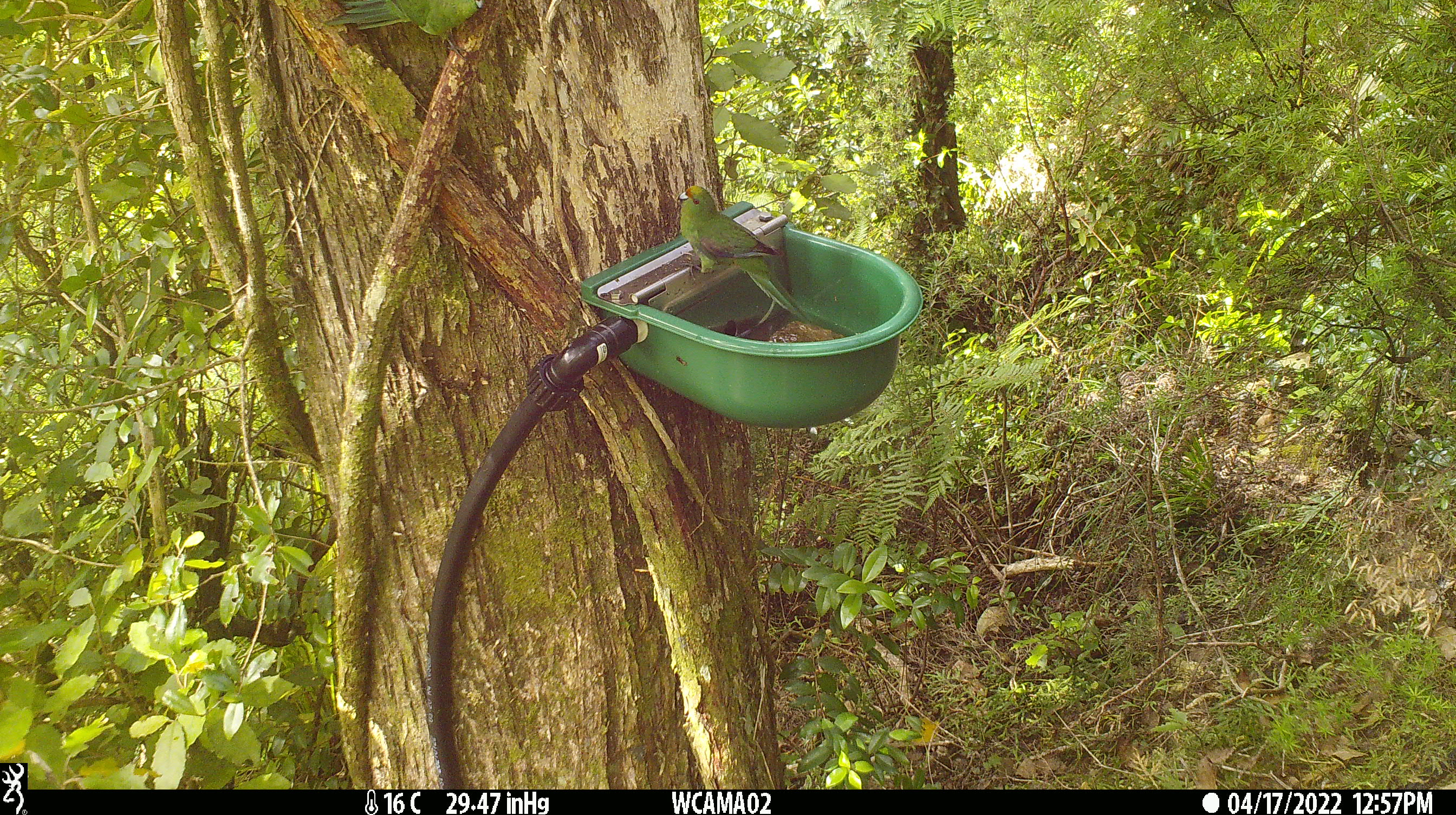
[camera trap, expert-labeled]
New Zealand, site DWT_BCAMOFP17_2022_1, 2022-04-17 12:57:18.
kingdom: Animalia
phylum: Chordata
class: Aves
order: Psittaciformes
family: Psittaculidae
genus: Cyanoramphus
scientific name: Cyanoramphus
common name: parakeet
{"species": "parakeet (Cyanoramphus)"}